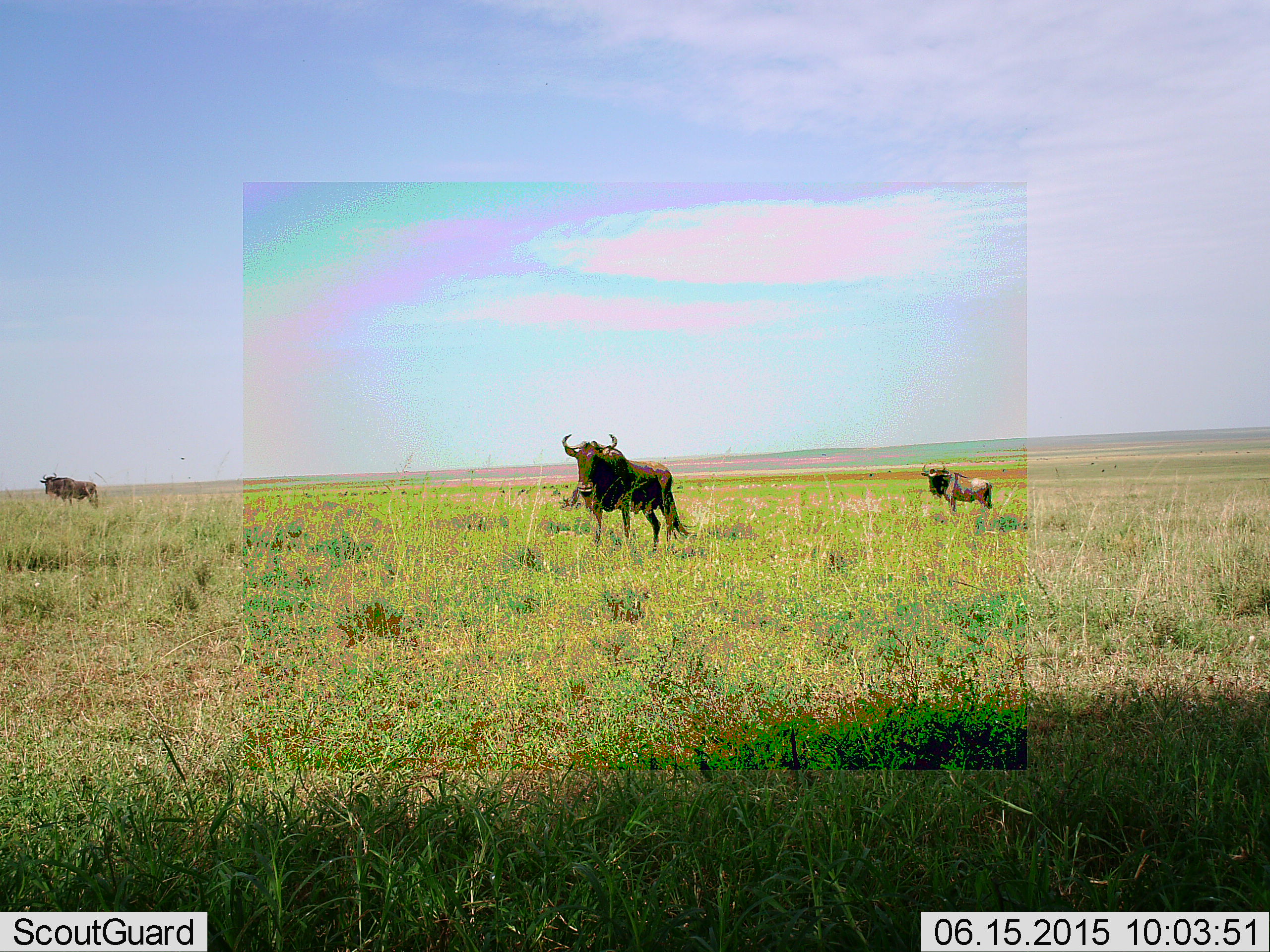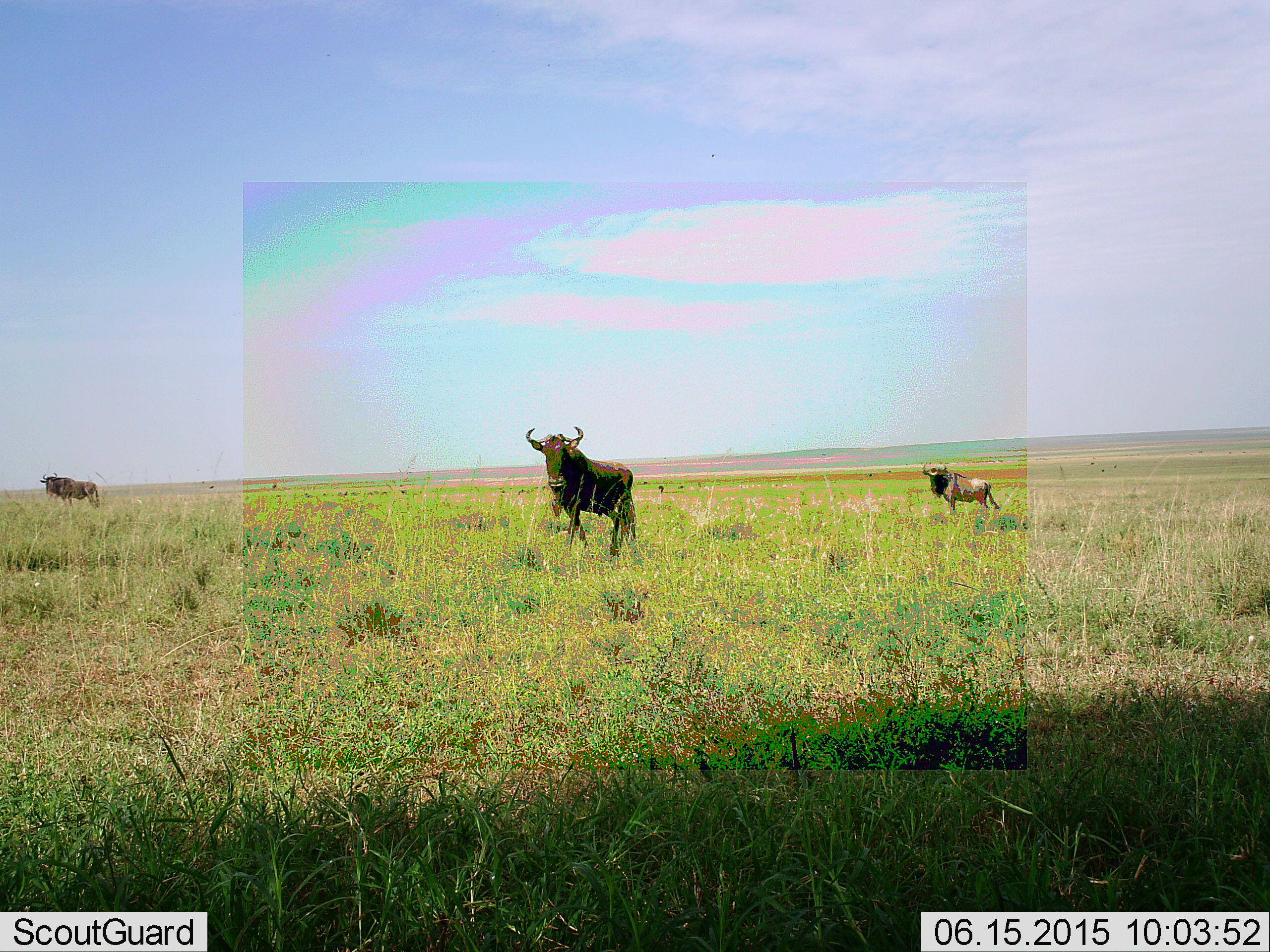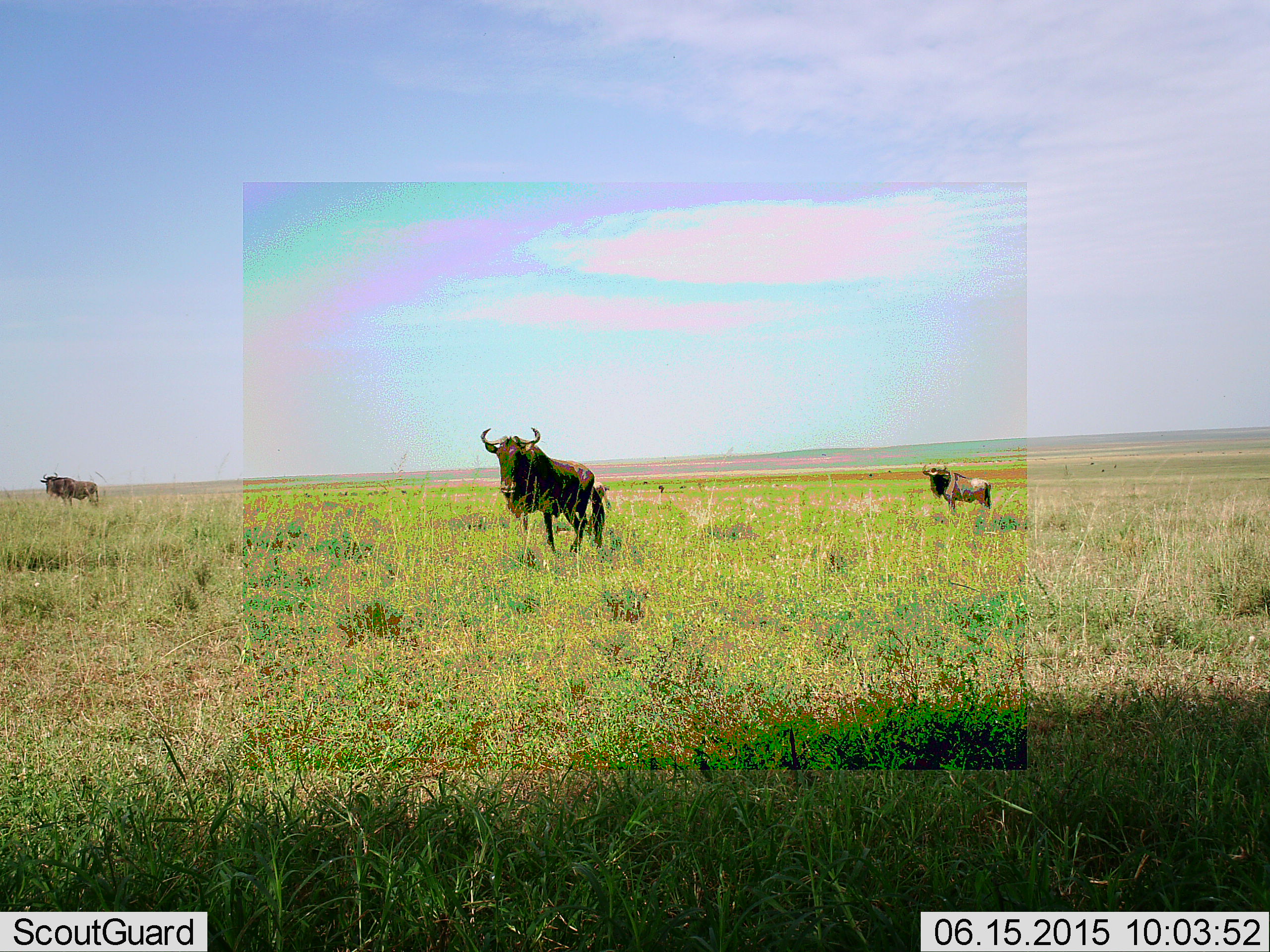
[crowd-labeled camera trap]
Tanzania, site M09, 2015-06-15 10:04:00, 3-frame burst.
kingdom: Animalia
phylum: Chordata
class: Mammalia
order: Artiodactyla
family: Bovidae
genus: Connochaetes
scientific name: Connochaetes taurinus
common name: blue wildebeest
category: wildebeest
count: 3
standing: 100%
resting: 0%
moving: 70%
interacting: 0%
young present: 10%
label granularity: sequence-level